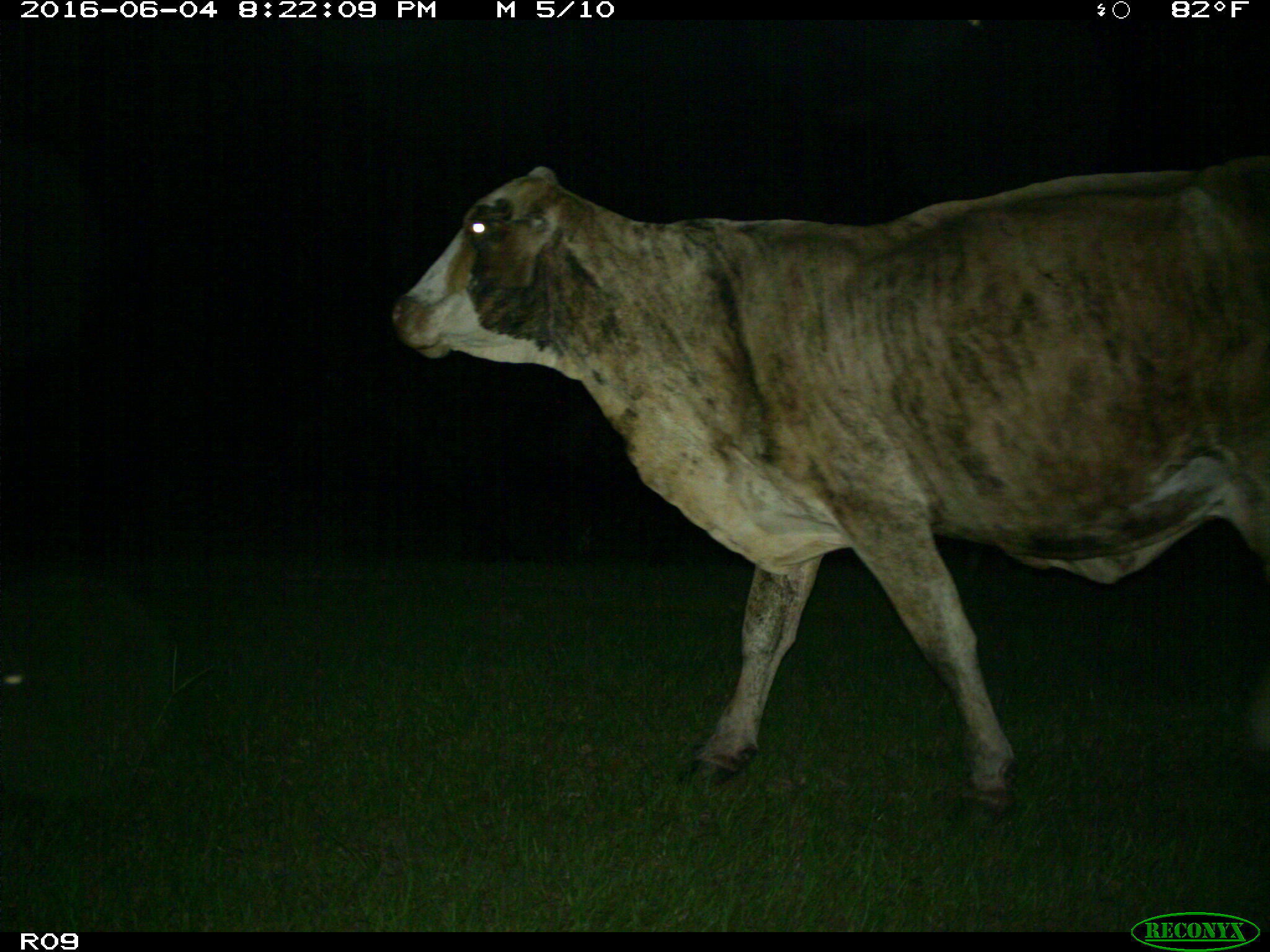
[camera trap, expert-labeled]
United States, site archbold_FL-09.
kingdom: Animalia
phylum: Chordata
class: Mammalia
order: Artiodactyla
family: Bovidae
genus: Bos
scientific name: Bos taurus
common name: domestic cow